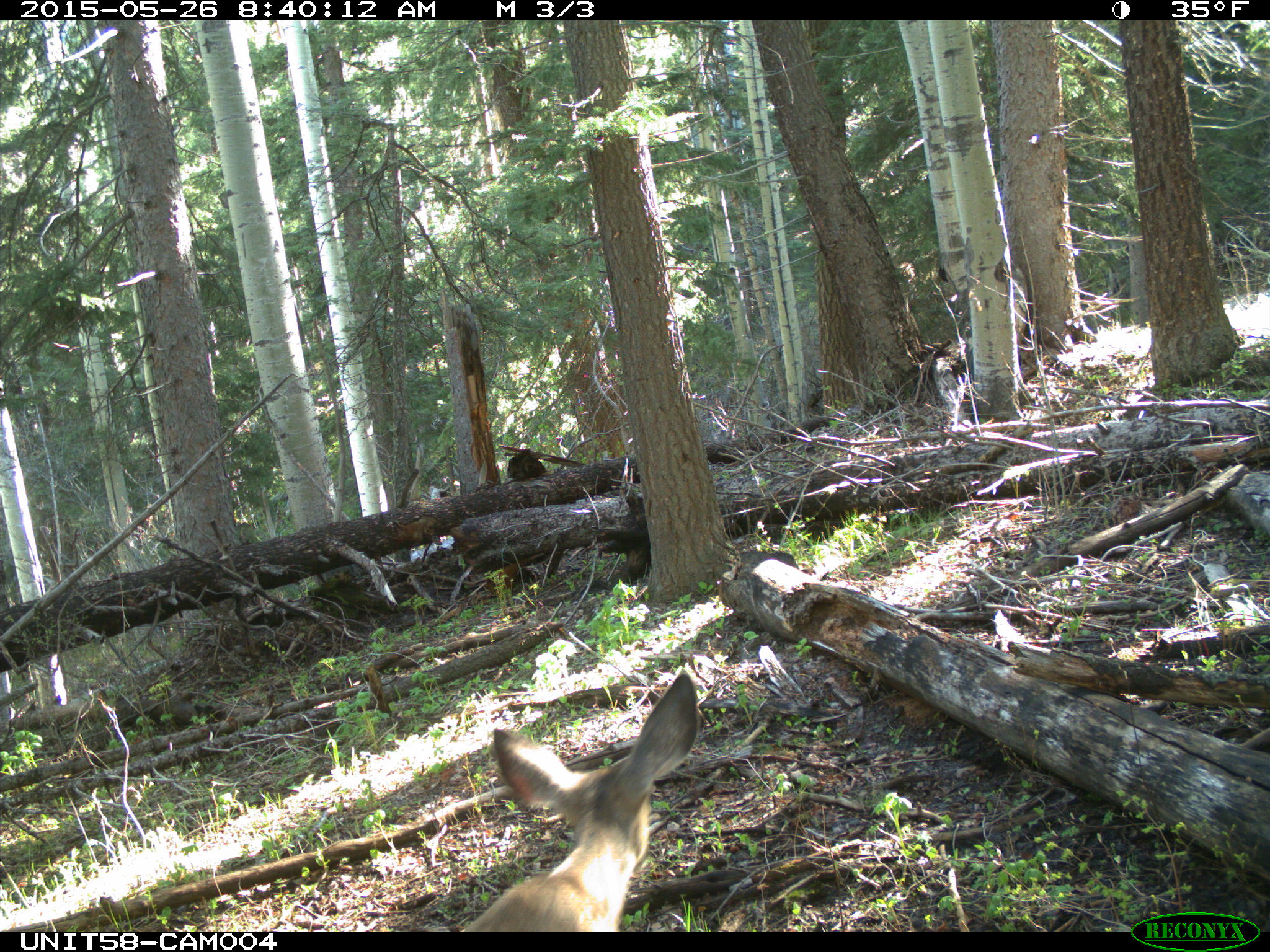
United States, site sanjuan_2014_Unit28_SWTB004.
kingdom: Animalia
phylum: Chordata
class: Mammalia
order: Artiodactyla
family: Cervidae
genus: Odocoileus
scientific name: Odocoileus hemionus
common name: mule deer